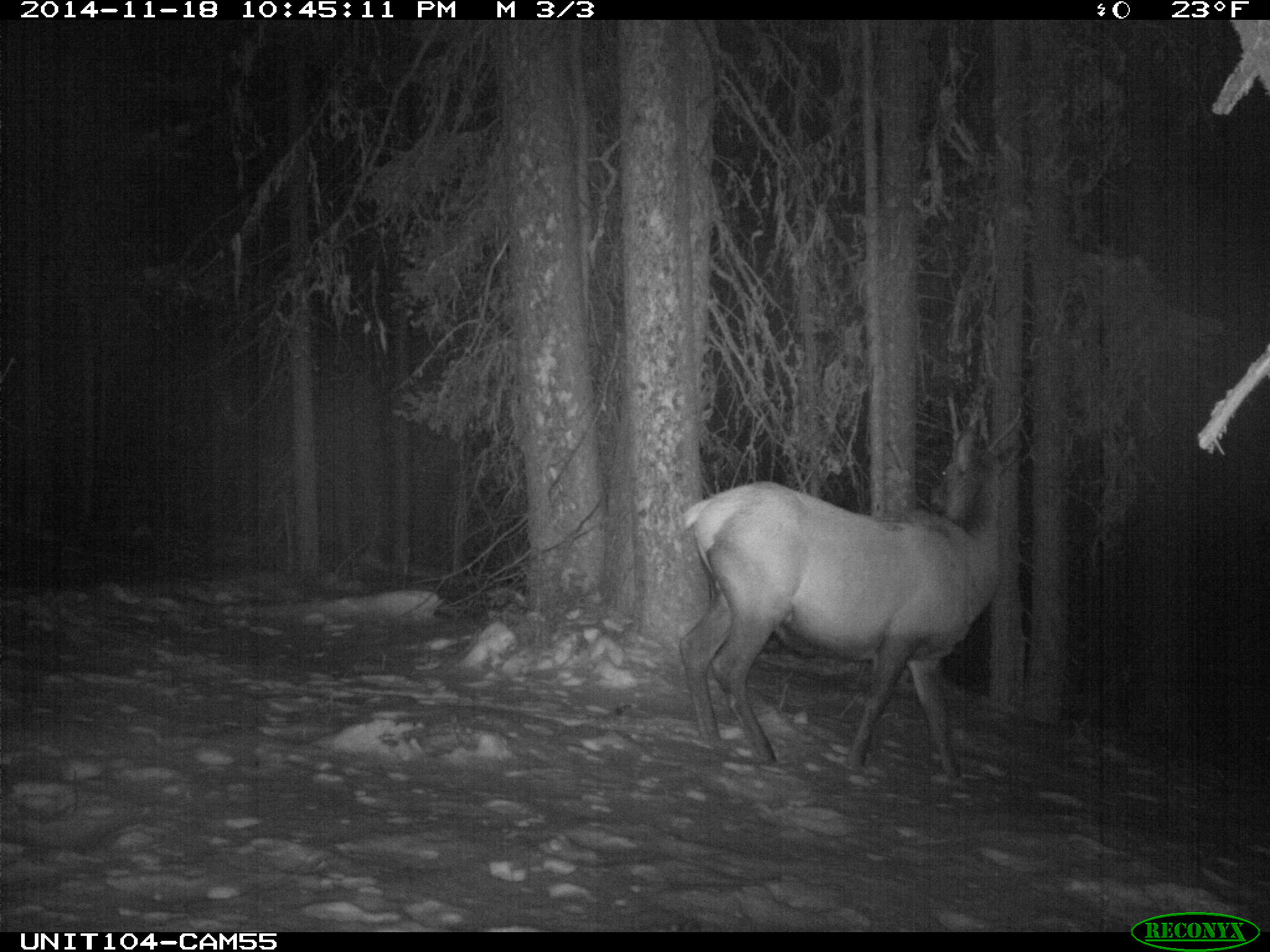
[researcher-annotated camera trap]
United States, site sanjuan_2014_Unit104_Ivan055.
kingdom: Animalia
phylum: Chordata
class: Mammalia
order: Artiodactyla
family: Cervidae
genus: Cervus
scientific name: Cervus elaphus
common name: red deer